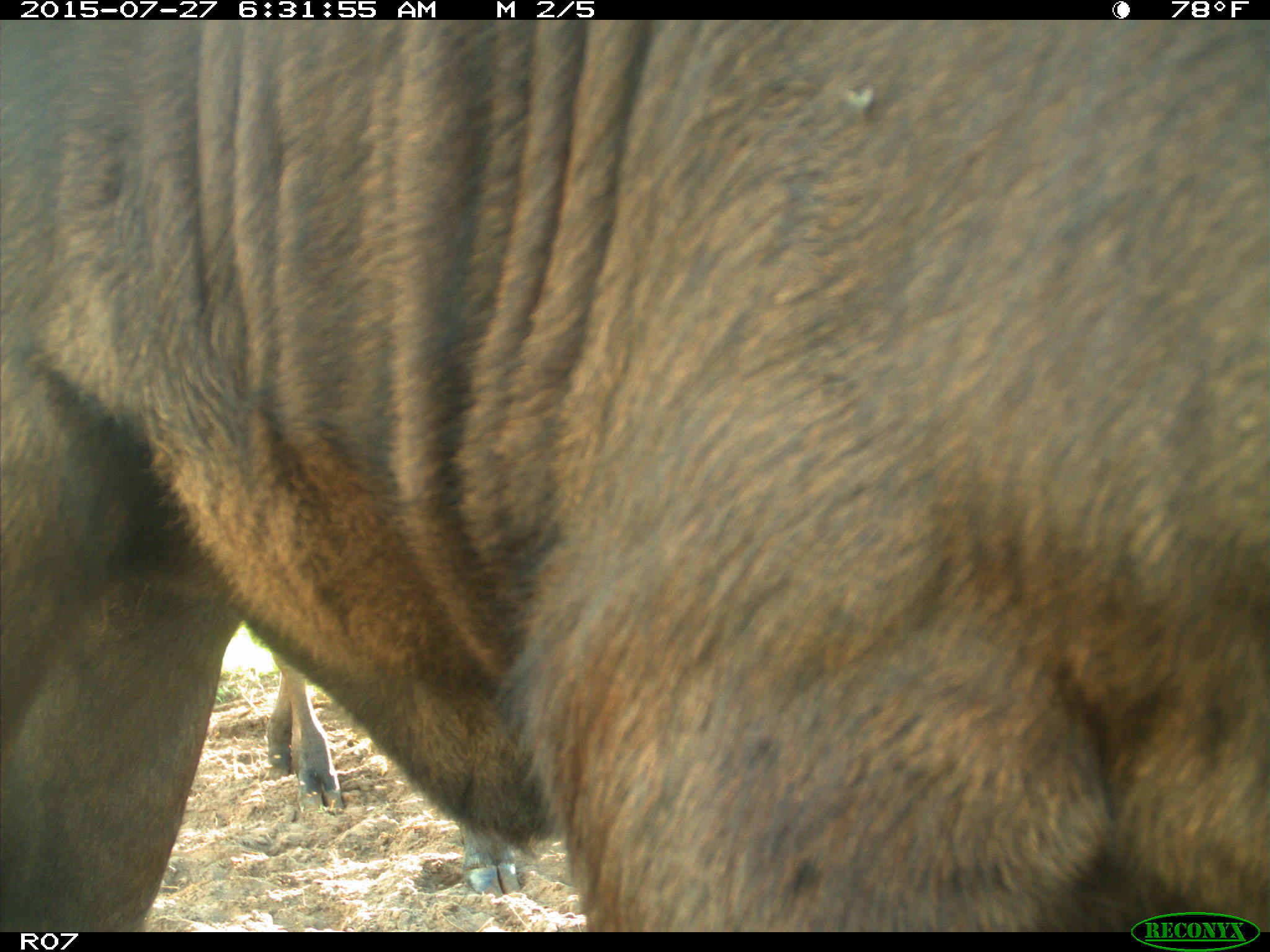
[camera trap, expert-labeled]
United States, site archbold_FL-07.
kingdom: Animalia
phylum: Chordata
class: Mammalia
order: Artiodactyla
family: Bovidae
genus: Bos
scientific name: Bos taurus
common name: domestic cow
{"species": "Bos taurus (domestic cow)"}